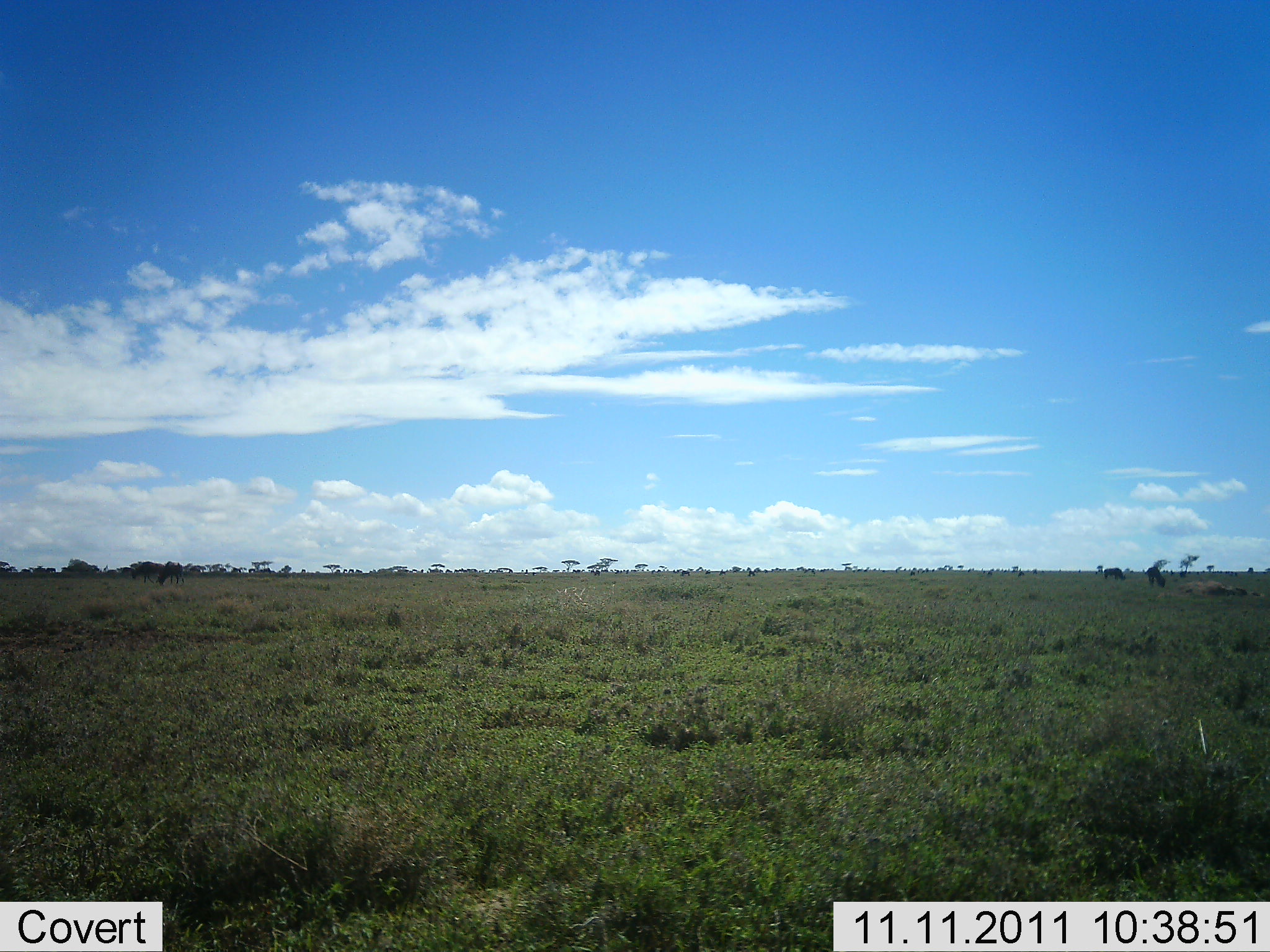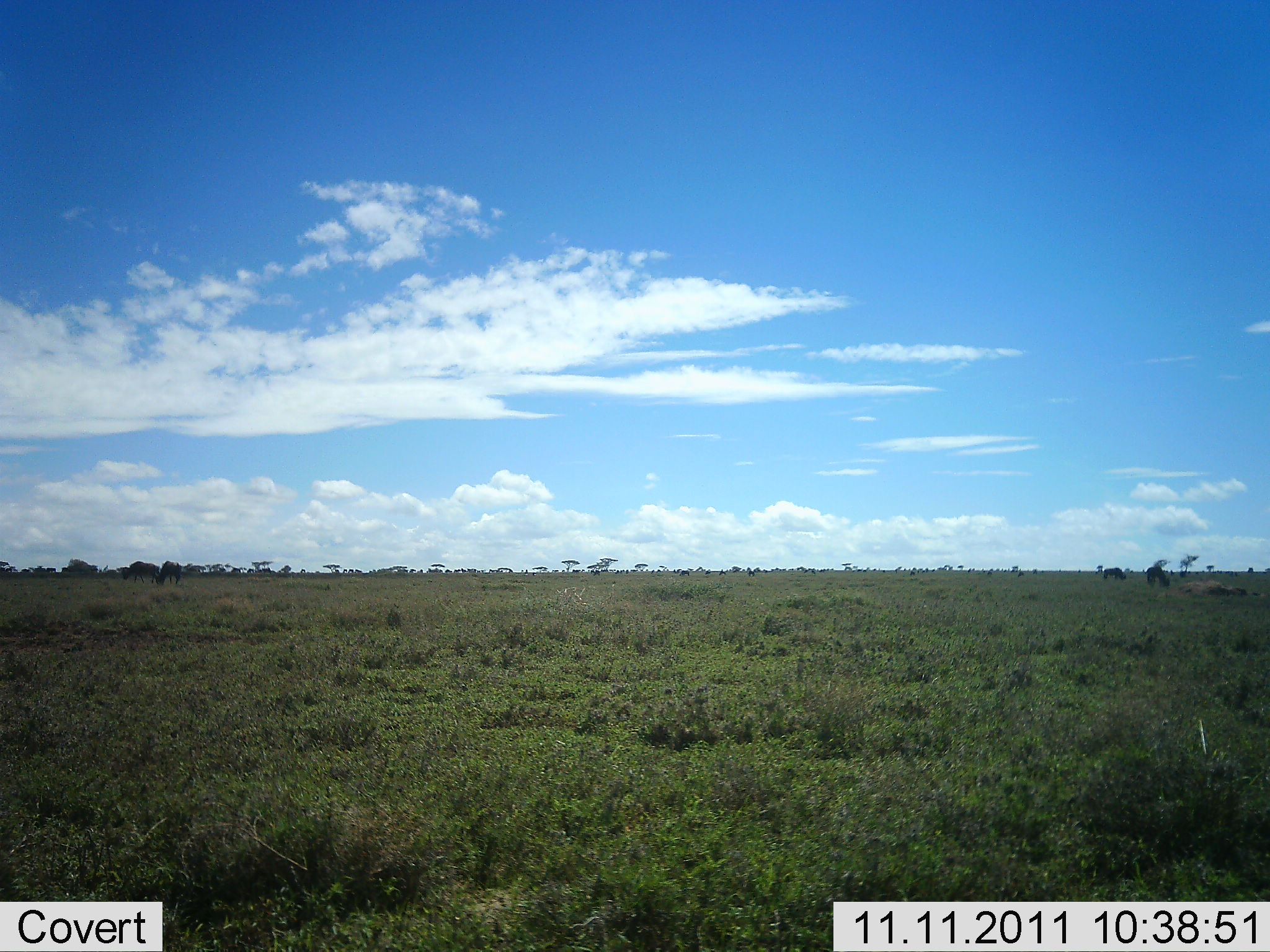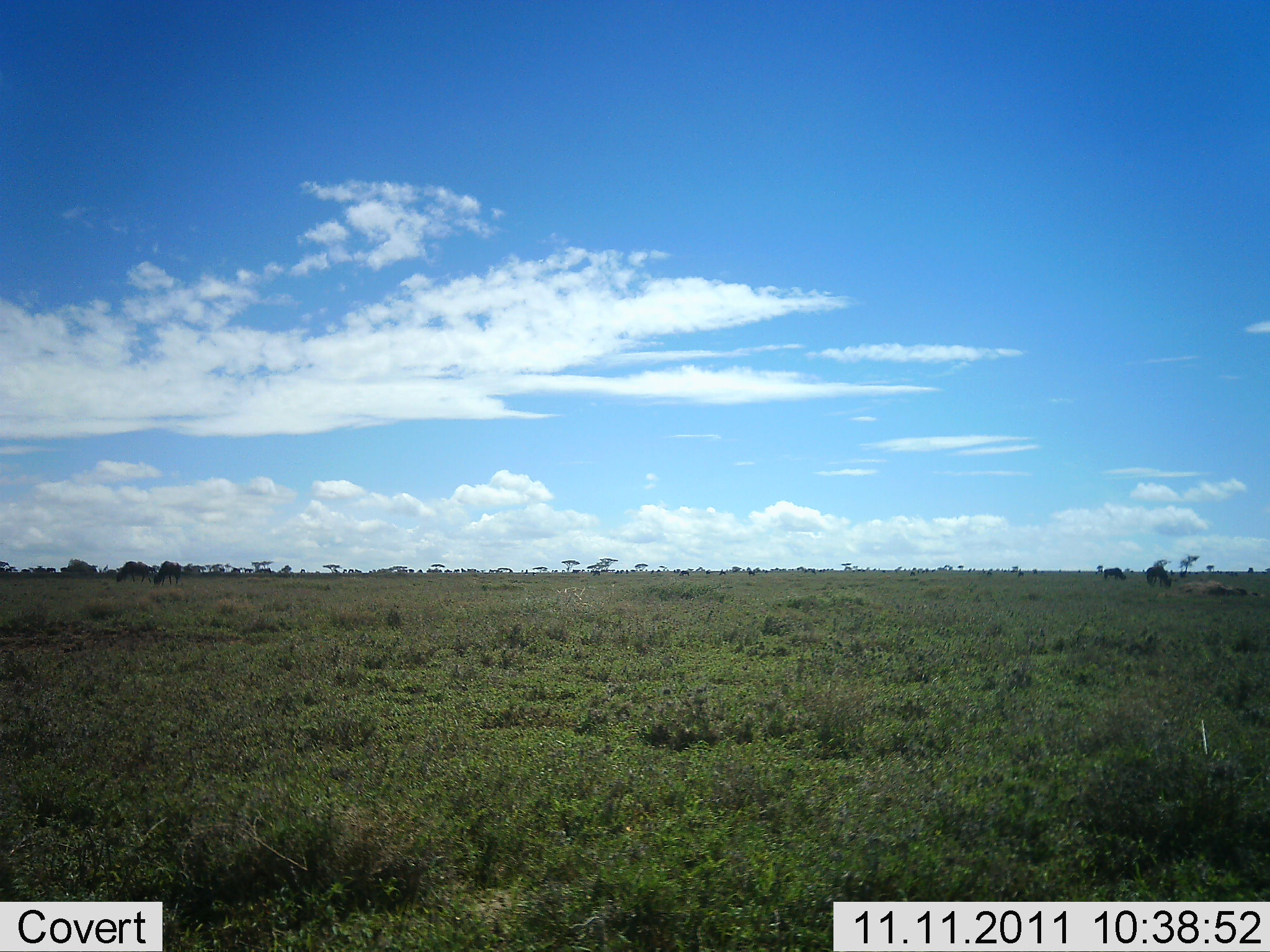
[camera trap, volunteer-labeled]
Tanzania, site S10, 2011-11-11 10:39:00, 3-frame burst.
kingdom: Animalia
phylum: Chordata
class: Mammalia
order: Artiodactyla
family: Bovidae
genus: Connochaetes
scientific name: Connochaetes taurinus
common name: blue wildebeest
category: wildebeest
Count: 4.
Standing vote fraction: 33%.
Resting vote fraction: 8%.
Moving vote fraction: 25%.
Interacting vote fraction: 0%.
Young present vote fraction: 0%.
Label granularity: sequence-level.